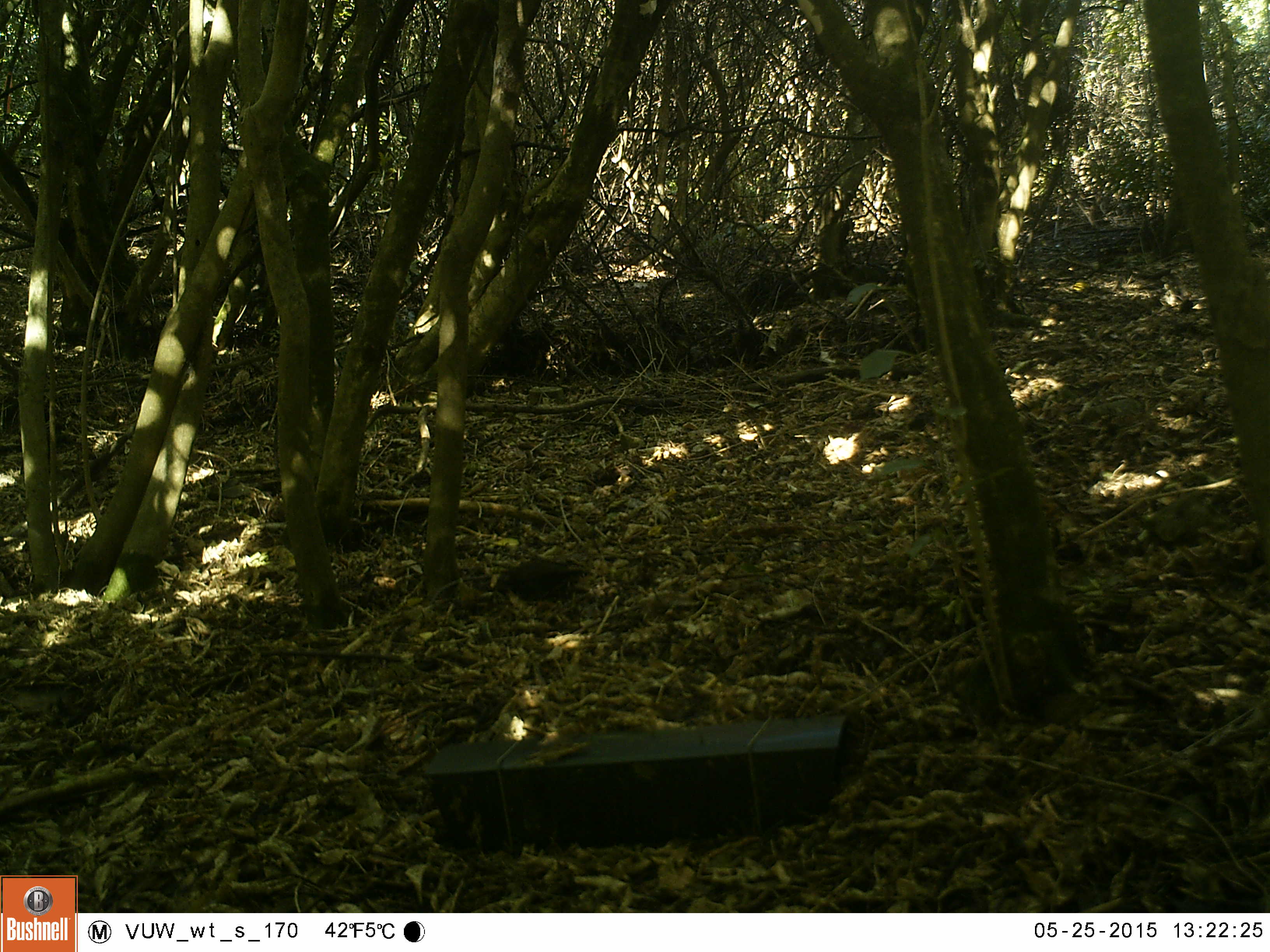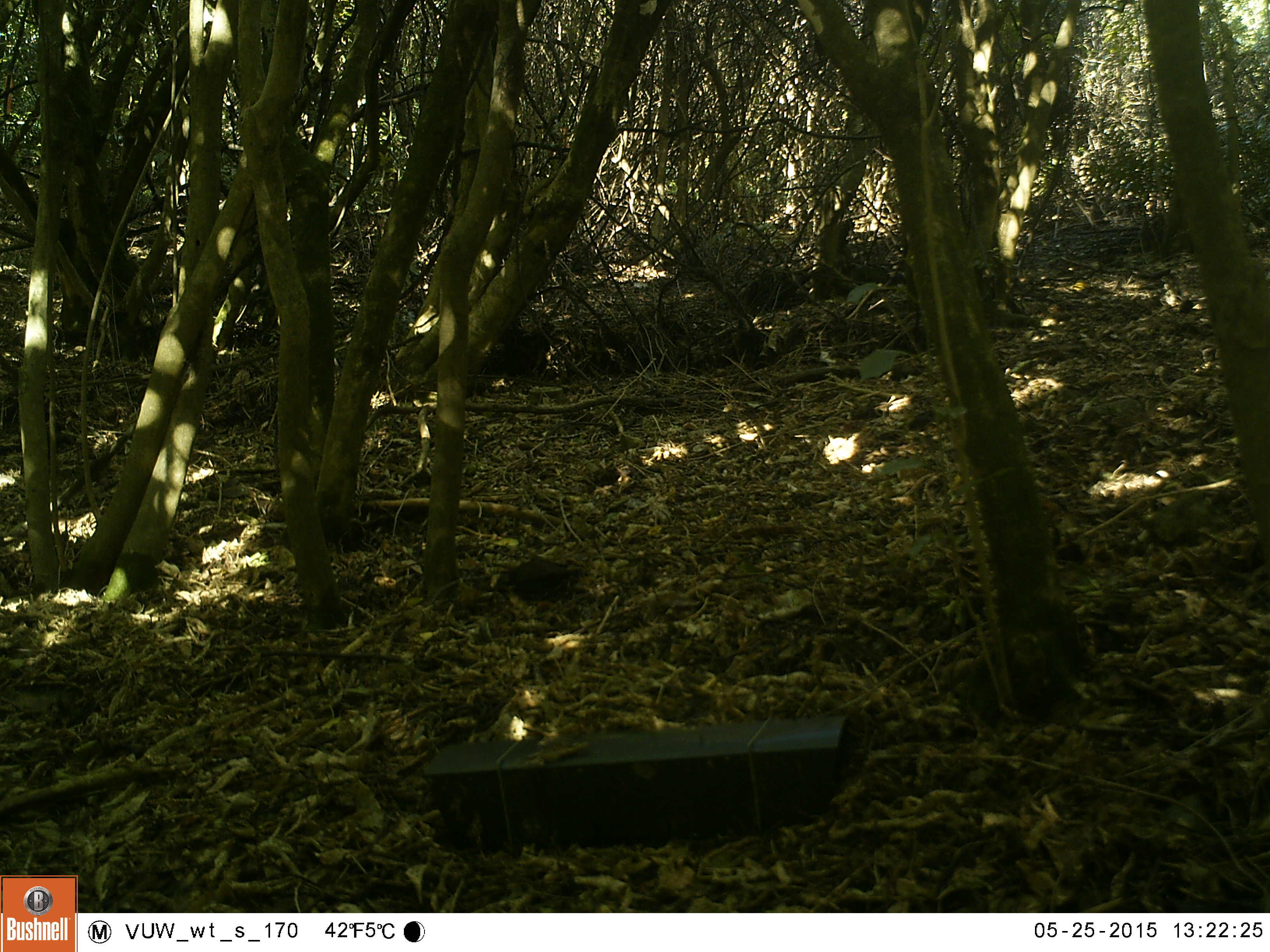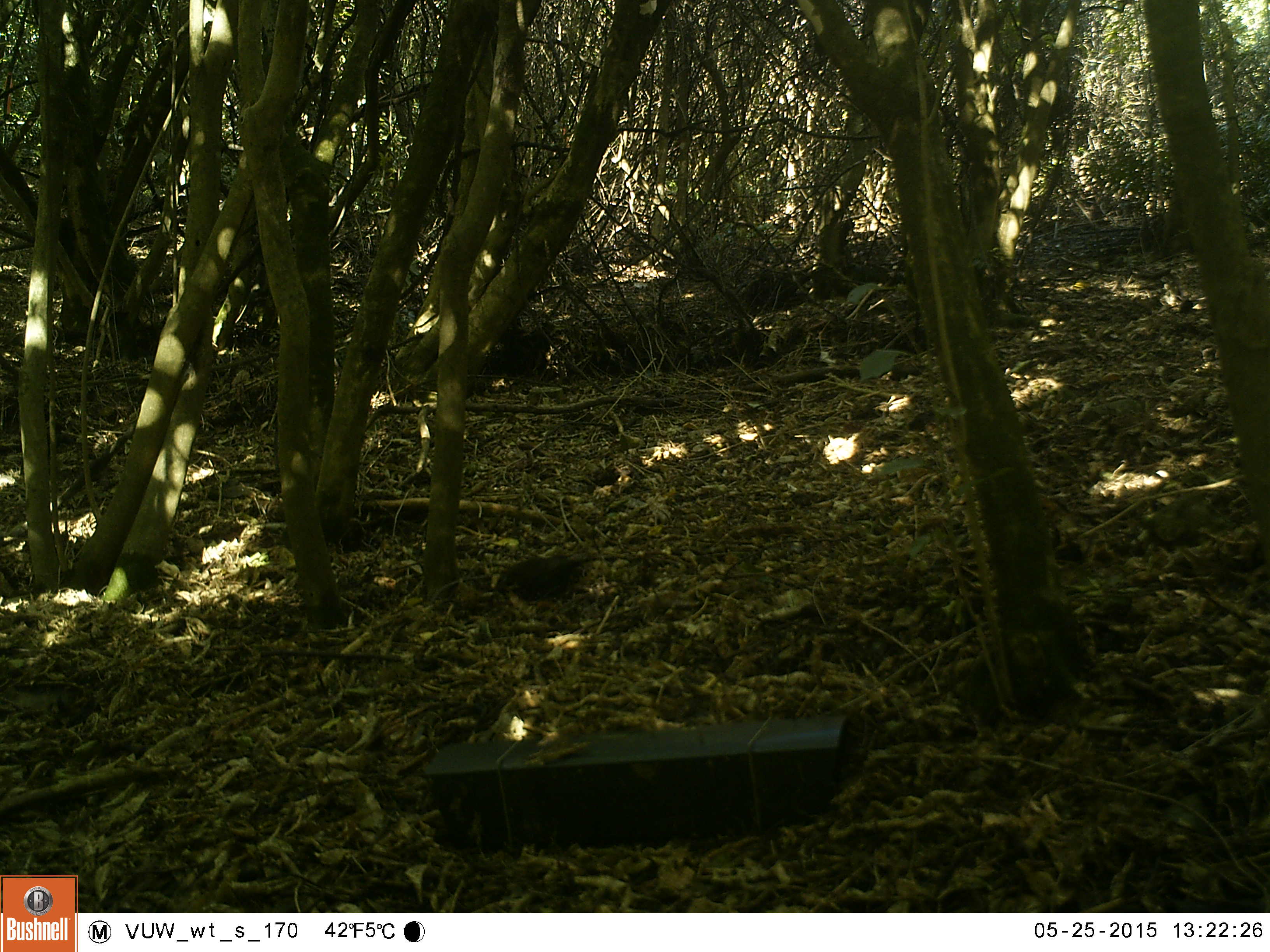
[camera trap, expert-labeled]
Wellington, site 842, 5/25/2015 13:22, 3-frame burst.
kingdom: Animalia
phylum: Chordata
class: Aves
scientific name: Aves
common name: bird